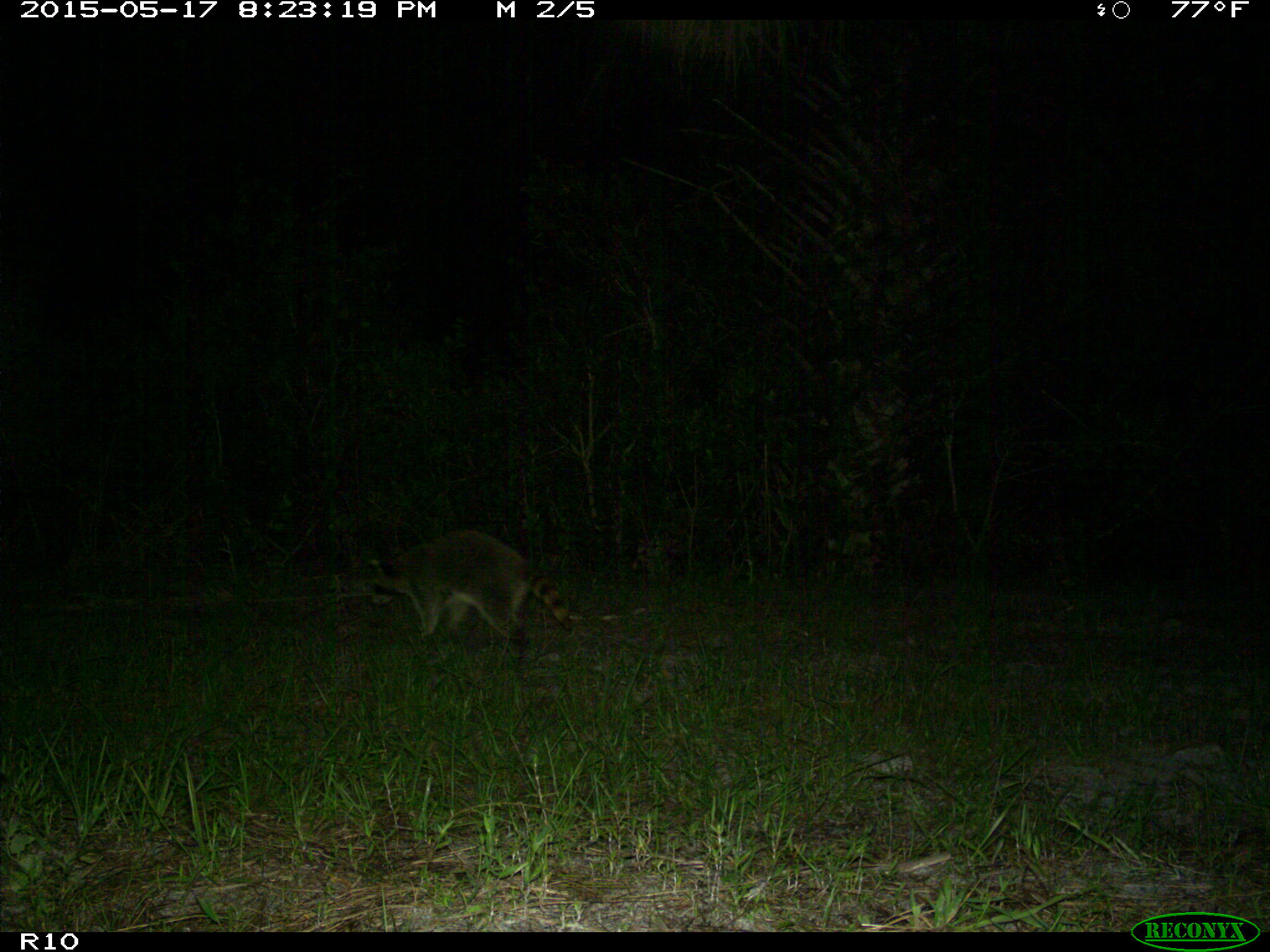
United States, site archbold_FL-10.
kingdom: Animalia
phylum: Chordata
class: Mammalia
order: Carnivora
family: Procyonidae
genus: Procyon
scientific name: Procyon lotor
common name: common raccoon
Procyon lotor (common raccoon).